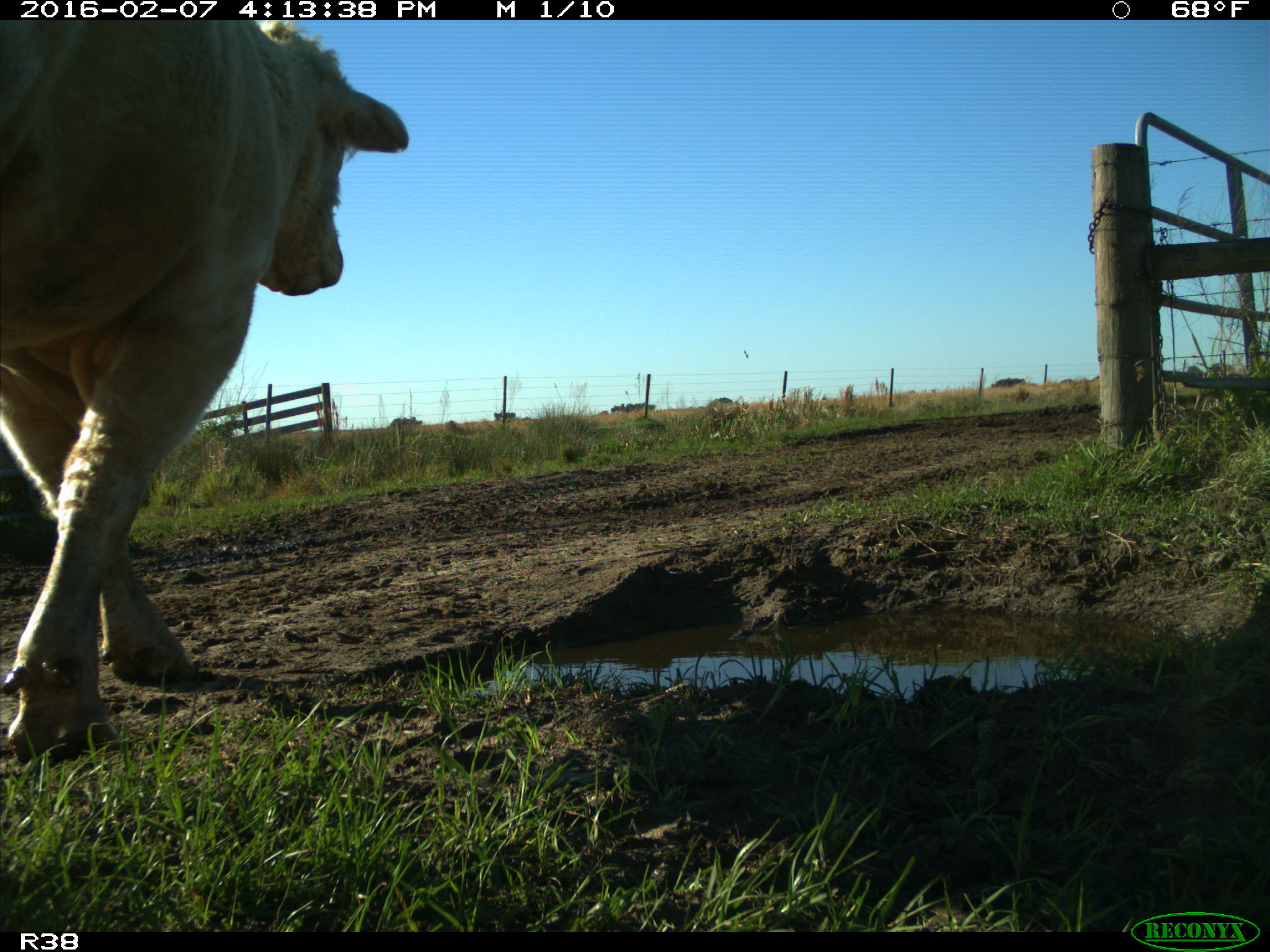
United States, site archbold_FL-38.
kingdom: Animalia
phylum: Chordata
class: Mammalia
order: Artiodactyla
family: Bovidae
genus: Bos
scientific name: Bos taurus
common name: domestic cow